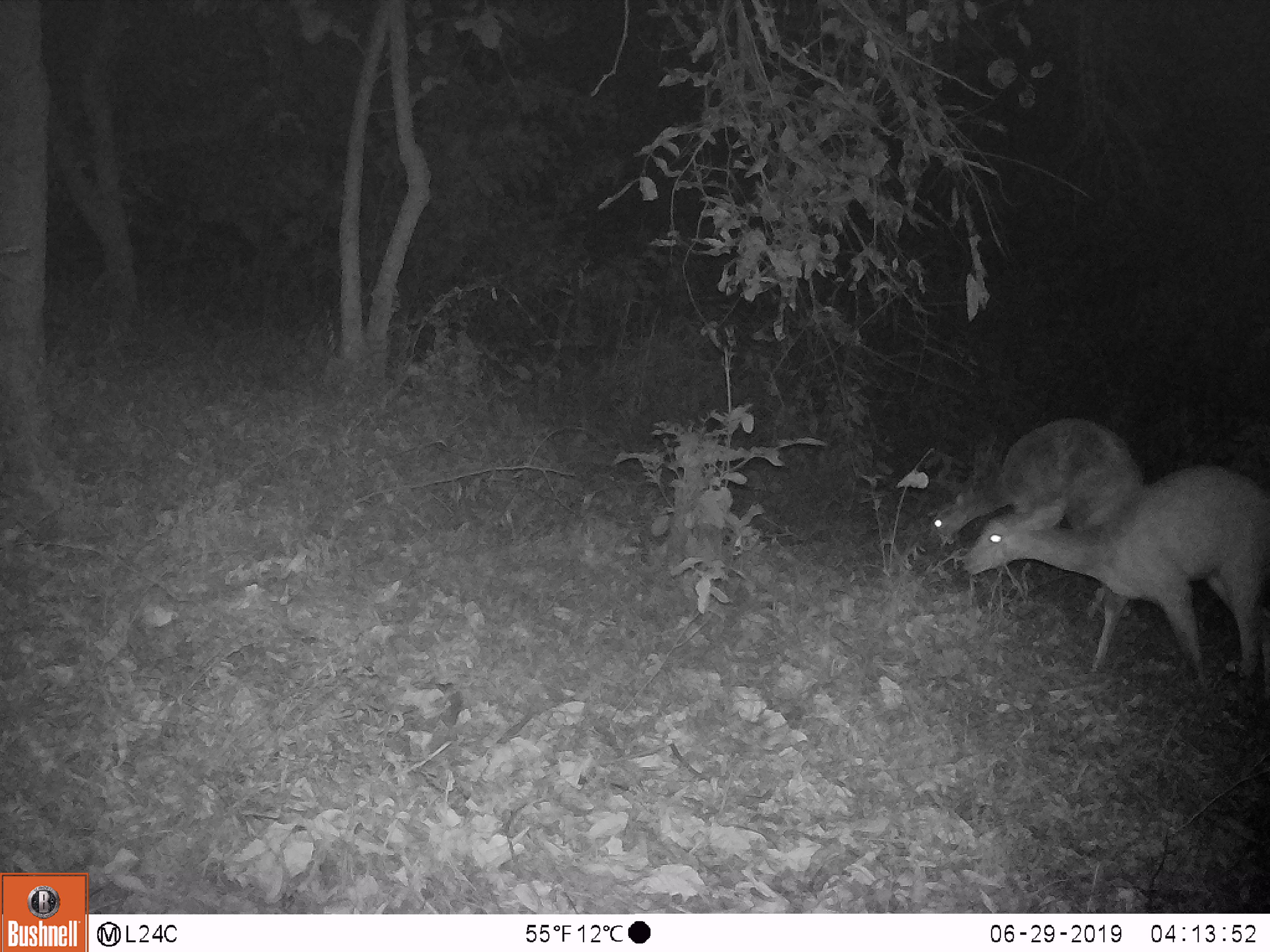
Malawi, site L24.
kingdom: Animalia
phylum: Chordata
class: Mammalia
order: Artiodactyla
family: Bovidae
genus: Redunca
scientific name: Redunca arundinum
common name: southern reedbuck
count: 2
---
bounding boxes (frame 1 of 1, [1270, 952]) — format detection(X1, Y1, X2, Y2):
southern reedbuck: detection(962, 467, 1267, 686); detection(928, 407, 1153, 563)